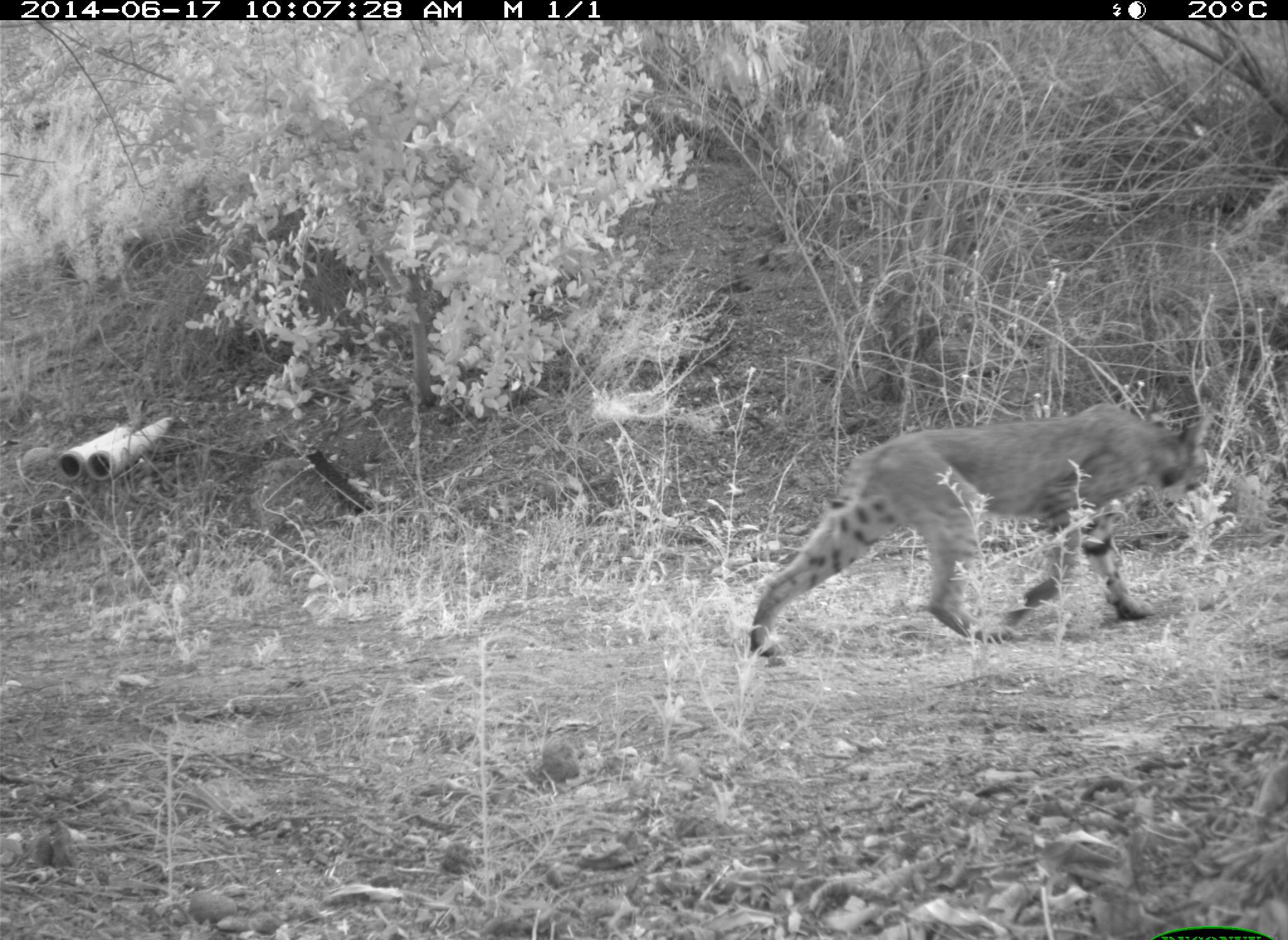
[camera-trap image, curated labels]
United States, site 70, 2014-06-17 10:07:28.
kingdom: Animalia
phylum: Chordata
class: Mammalia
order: Carnivora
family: Felidae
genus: Lynx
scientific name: Lynx rufus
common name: bobcat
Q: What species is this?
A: Bobcat (Lynx rufus).